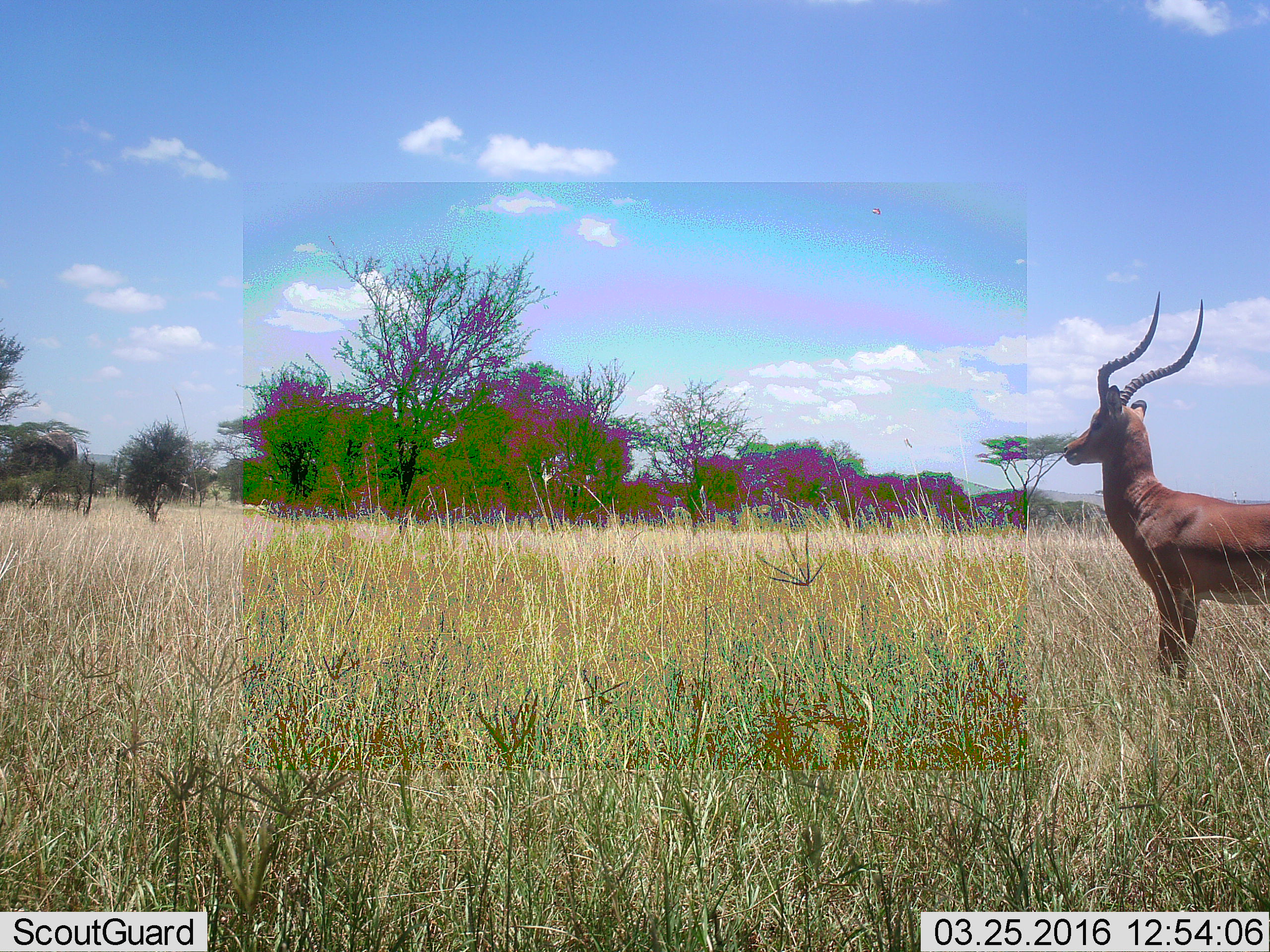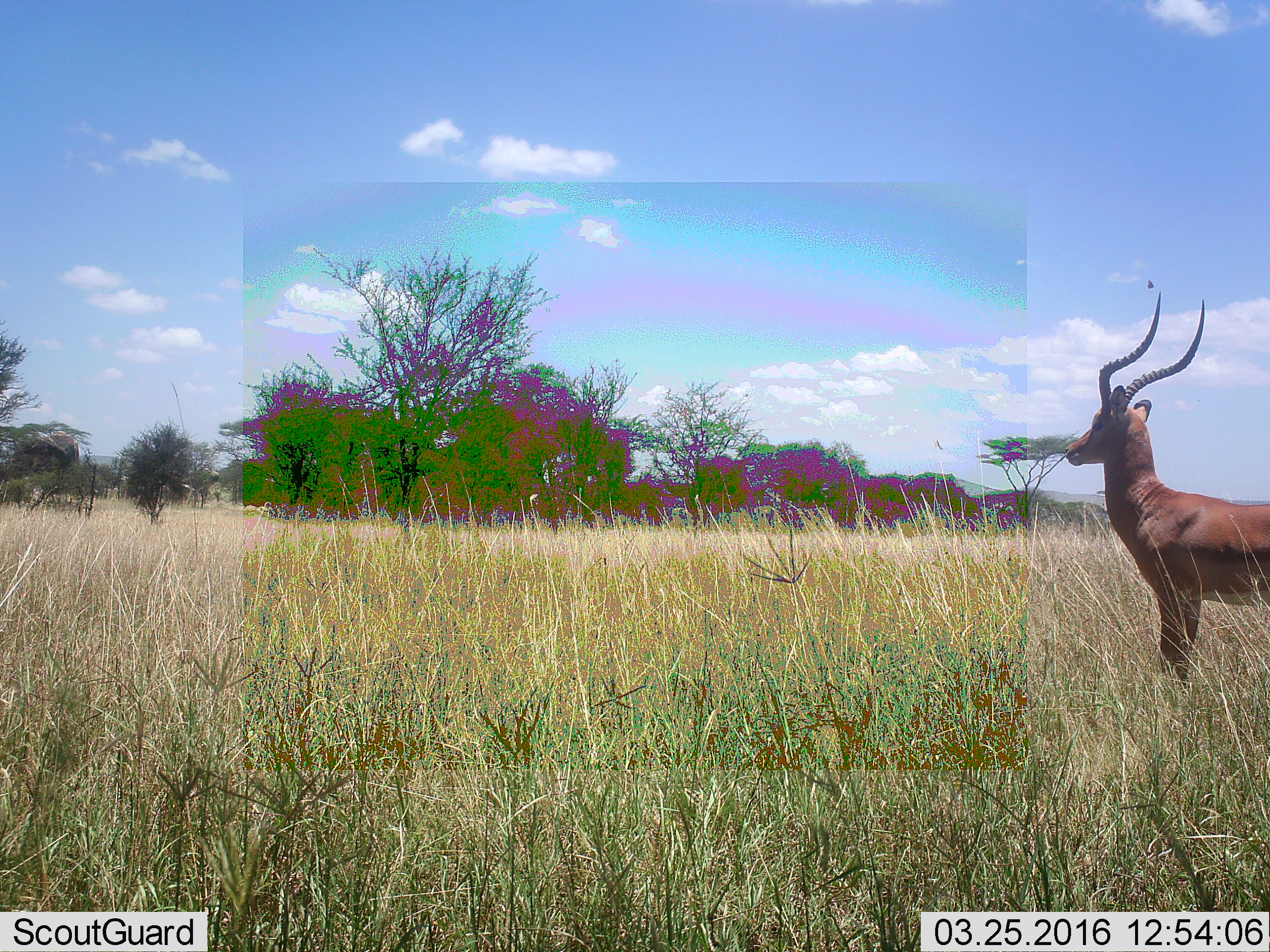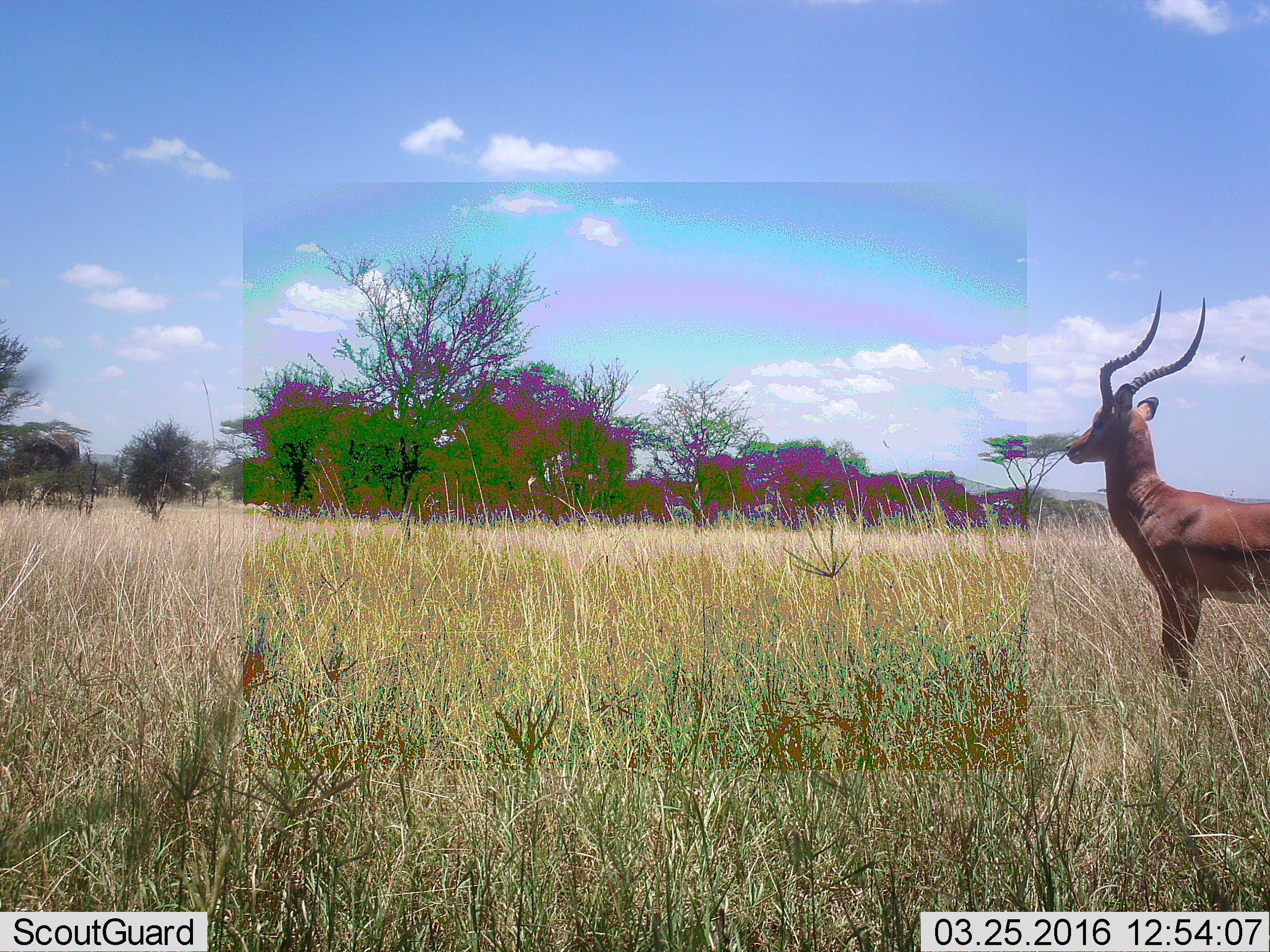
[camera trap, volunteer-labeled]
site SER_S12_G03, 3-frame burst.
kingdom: Animalia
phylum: Chordata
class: Mammalia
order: Artiodactyla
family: Bovidae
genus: Aepyceros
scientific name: Aepyceros melampus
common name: impala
Impala (Aepyceros melampus), count 1. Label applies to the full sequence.